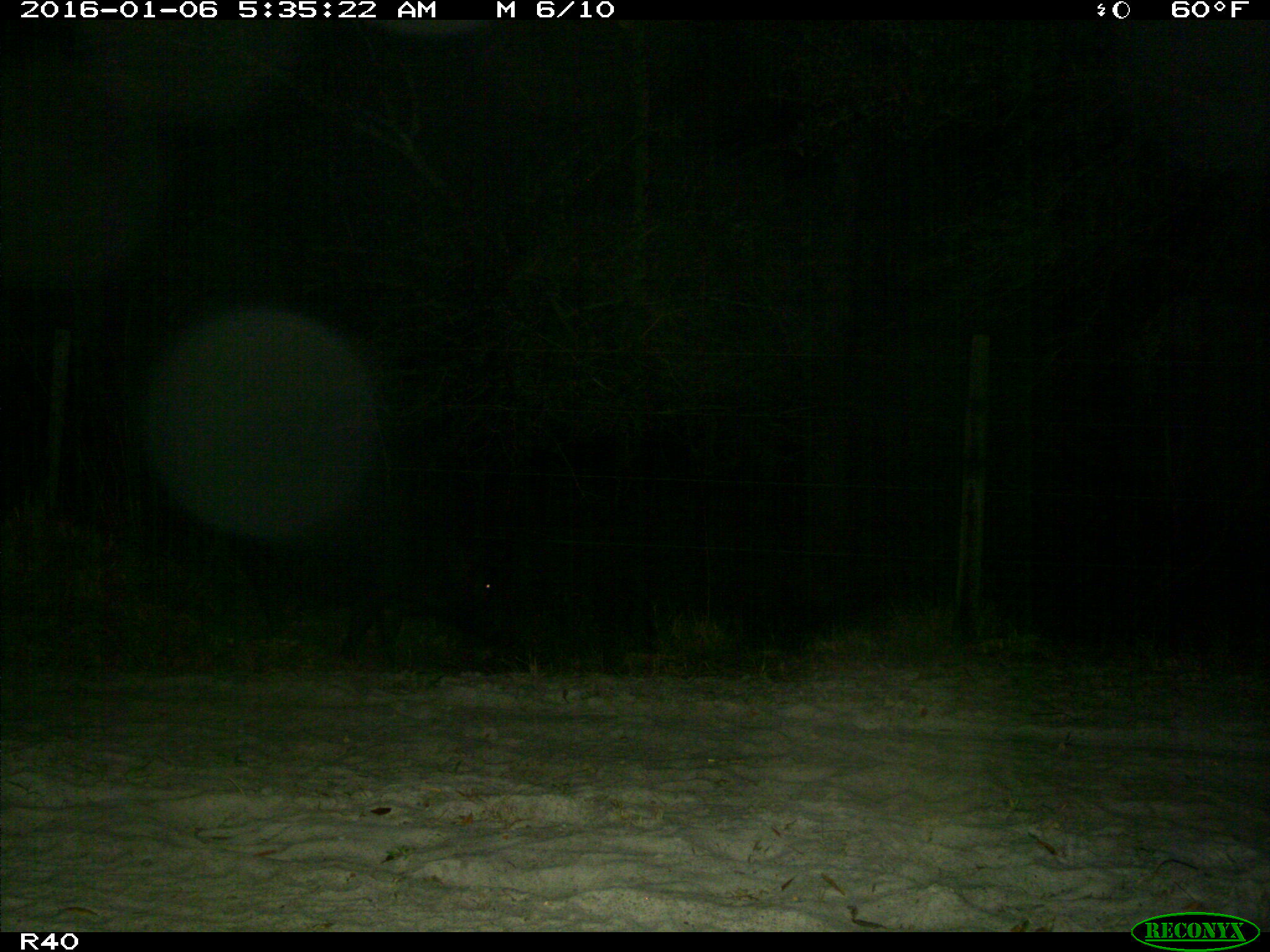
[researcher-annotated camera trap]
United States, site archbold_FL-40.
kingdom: Animalia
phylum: Chordata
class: Mammalia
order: Artiodactyla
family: Suidae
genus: Sus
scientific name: Sus scrofa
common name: wild boar